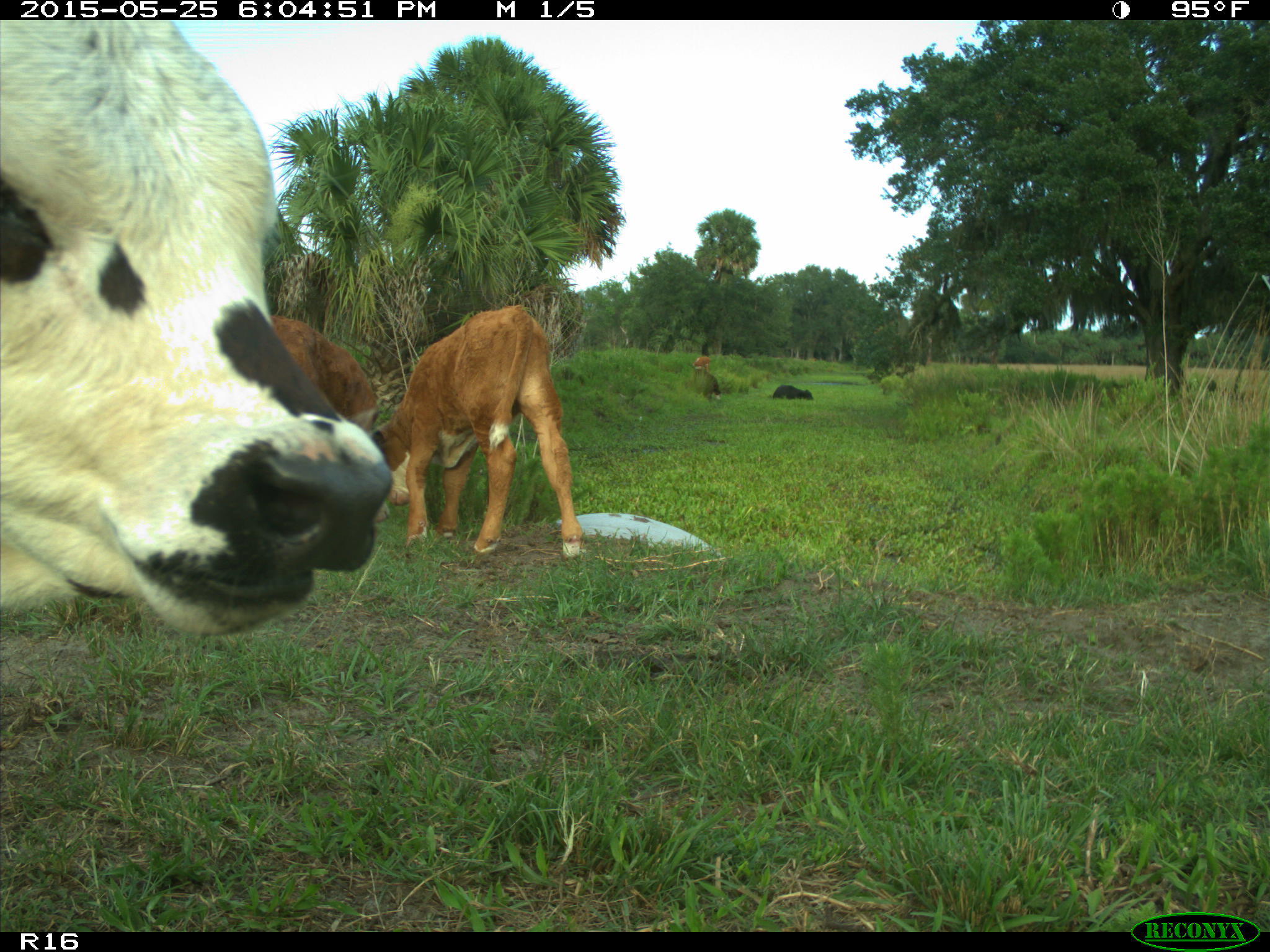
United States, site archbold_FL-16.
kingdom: Animalia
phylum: Chordata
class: Mammalia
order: Artiodactyla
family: Bovidae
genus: Bos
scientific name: Bos taurus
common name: domestic cow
Bos taurus (domestic cow).